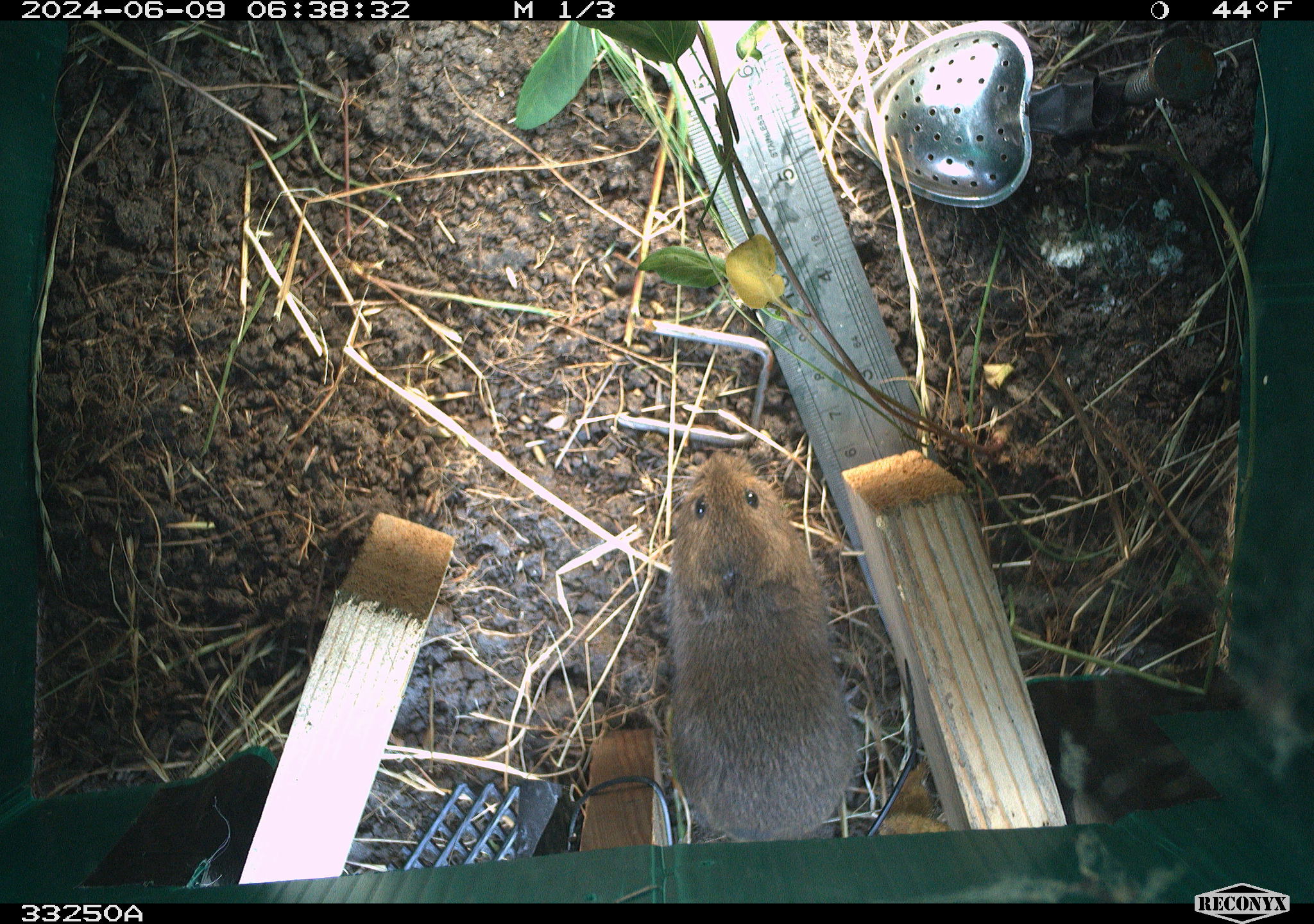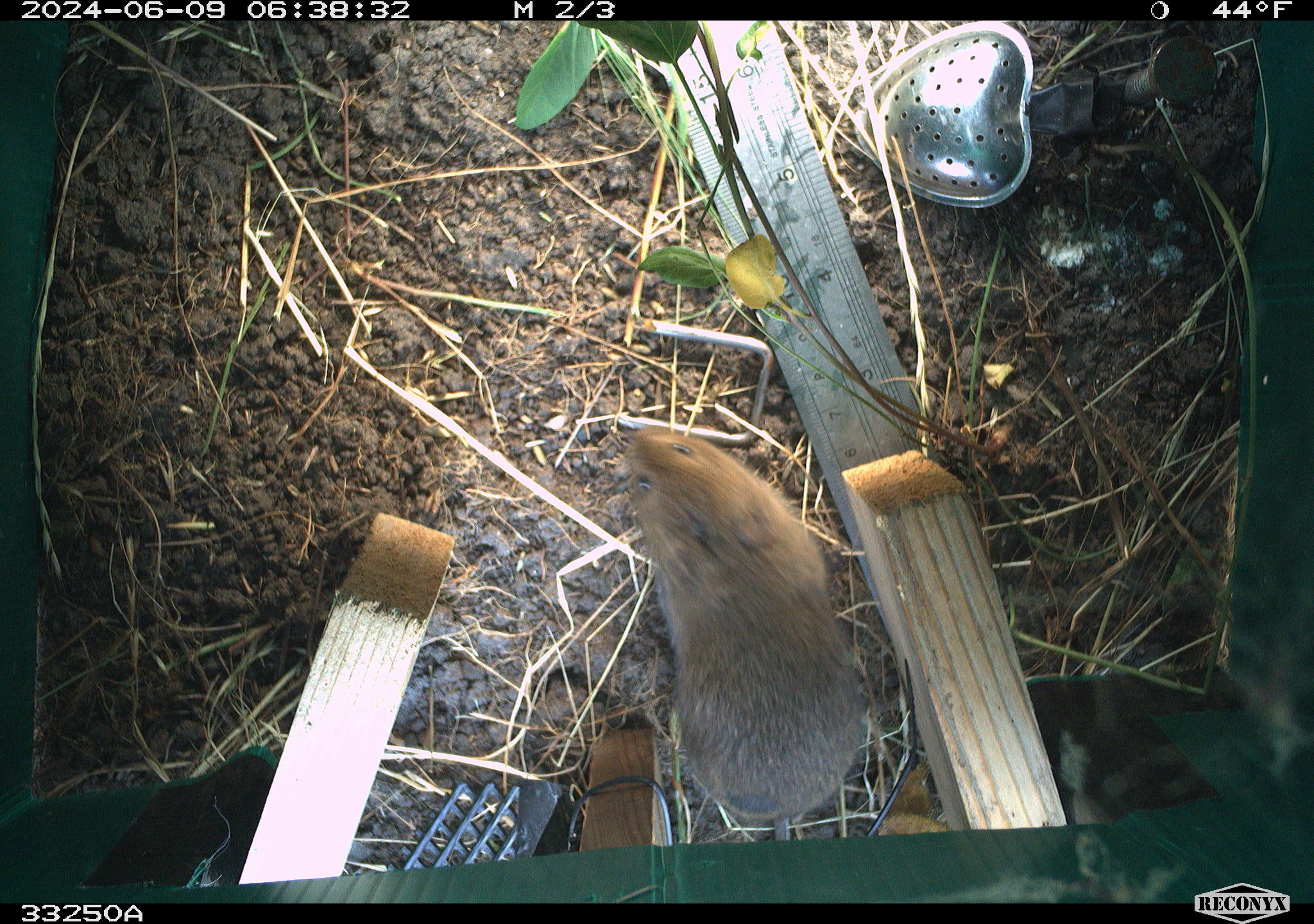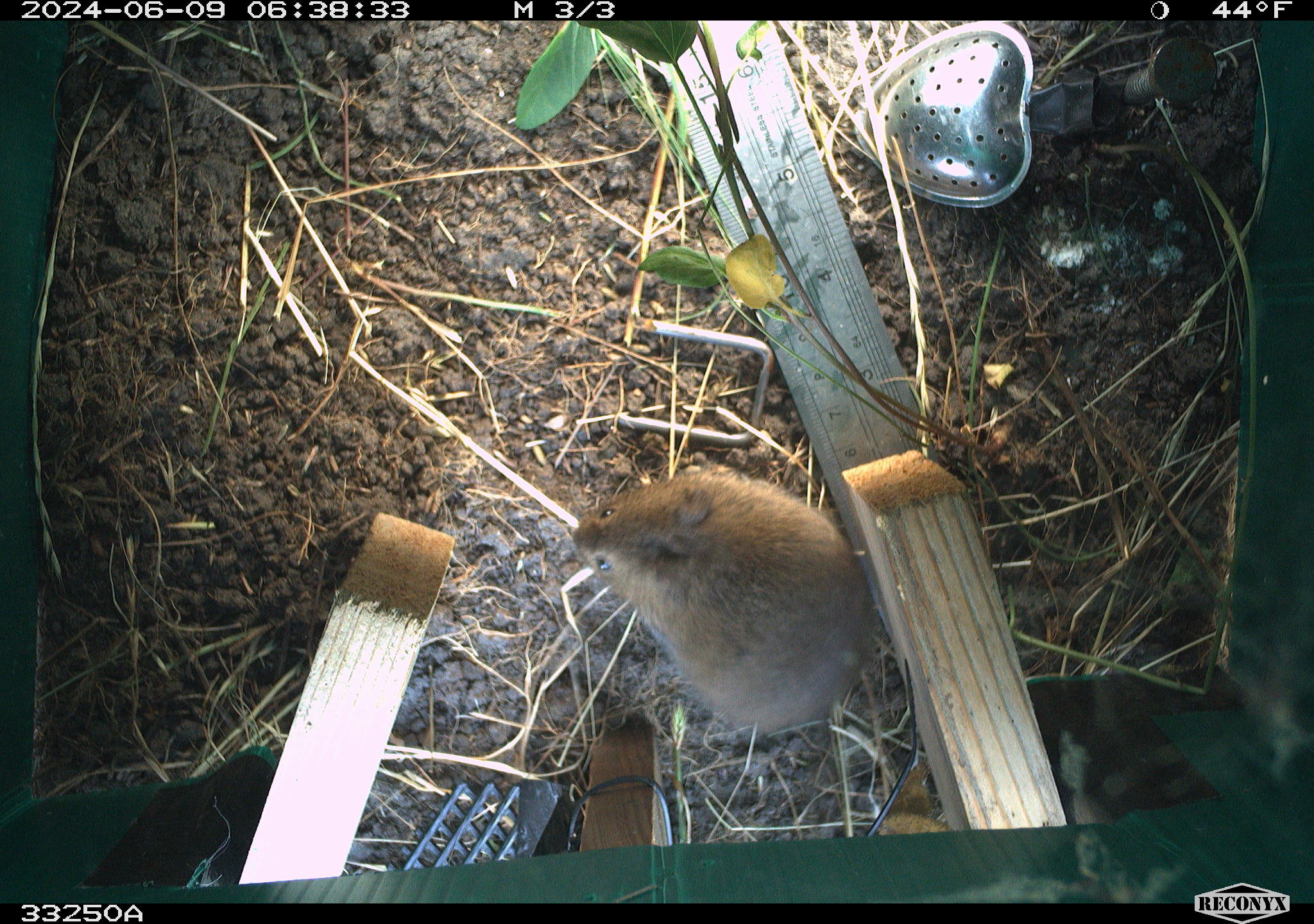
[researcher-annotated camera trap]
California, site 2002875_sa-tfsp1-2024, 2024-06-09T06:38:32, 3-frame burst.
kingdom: Animalia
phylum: Chordata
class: Mammalia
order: Rodentia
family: Cricetidae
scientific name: Arvicolinae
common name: voles, lemmings, and muskrats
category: arvicolinae subfamily